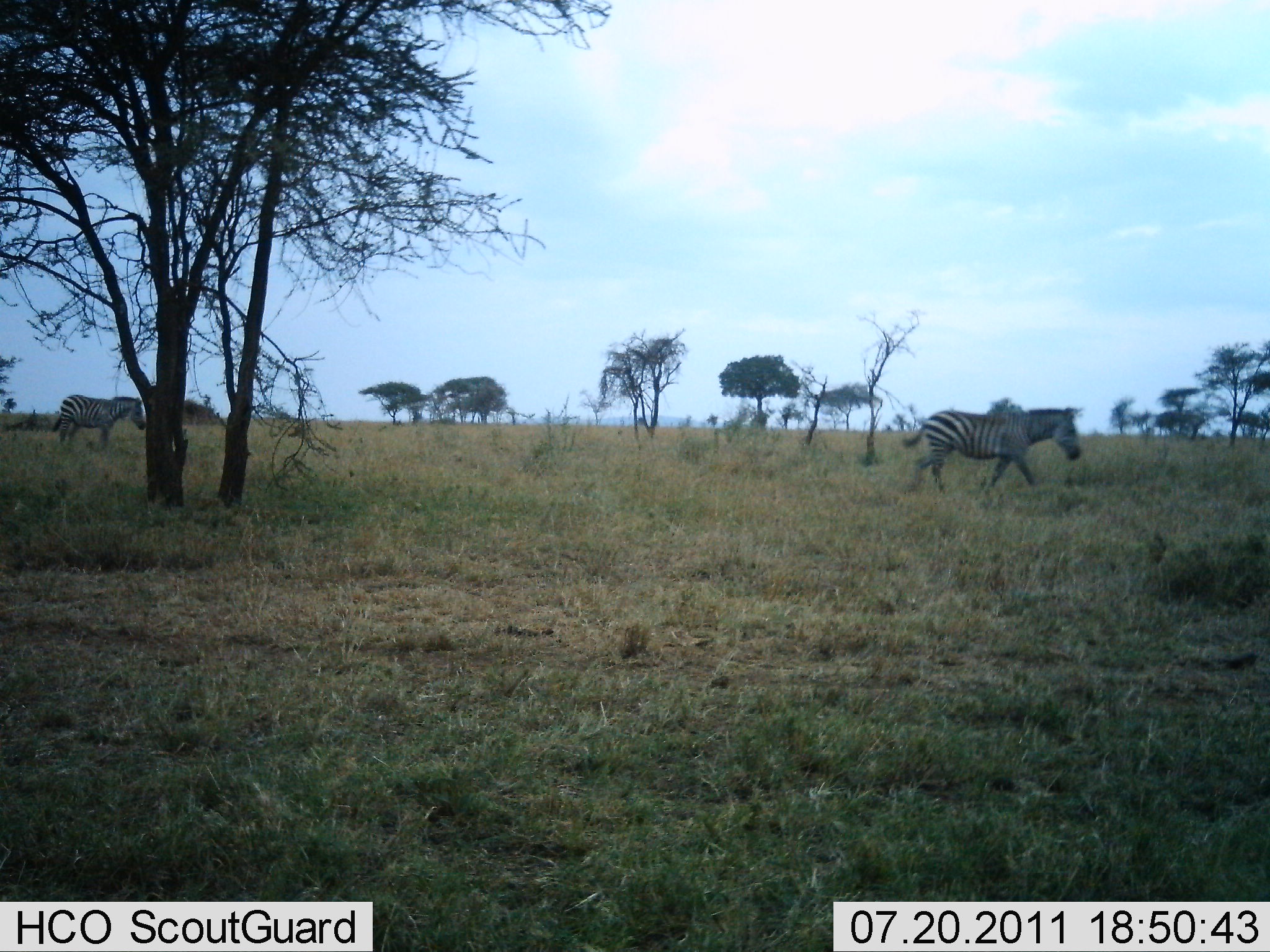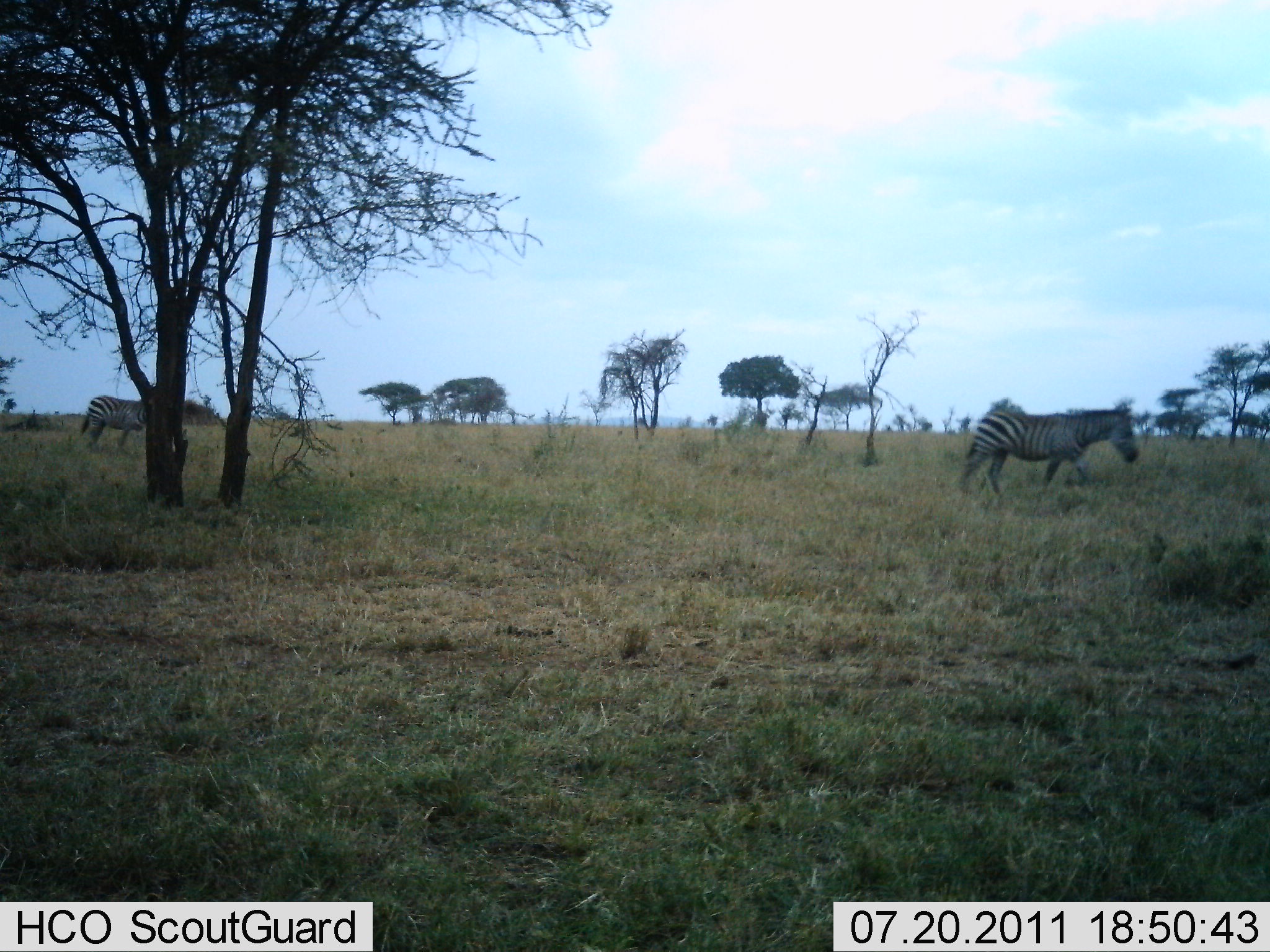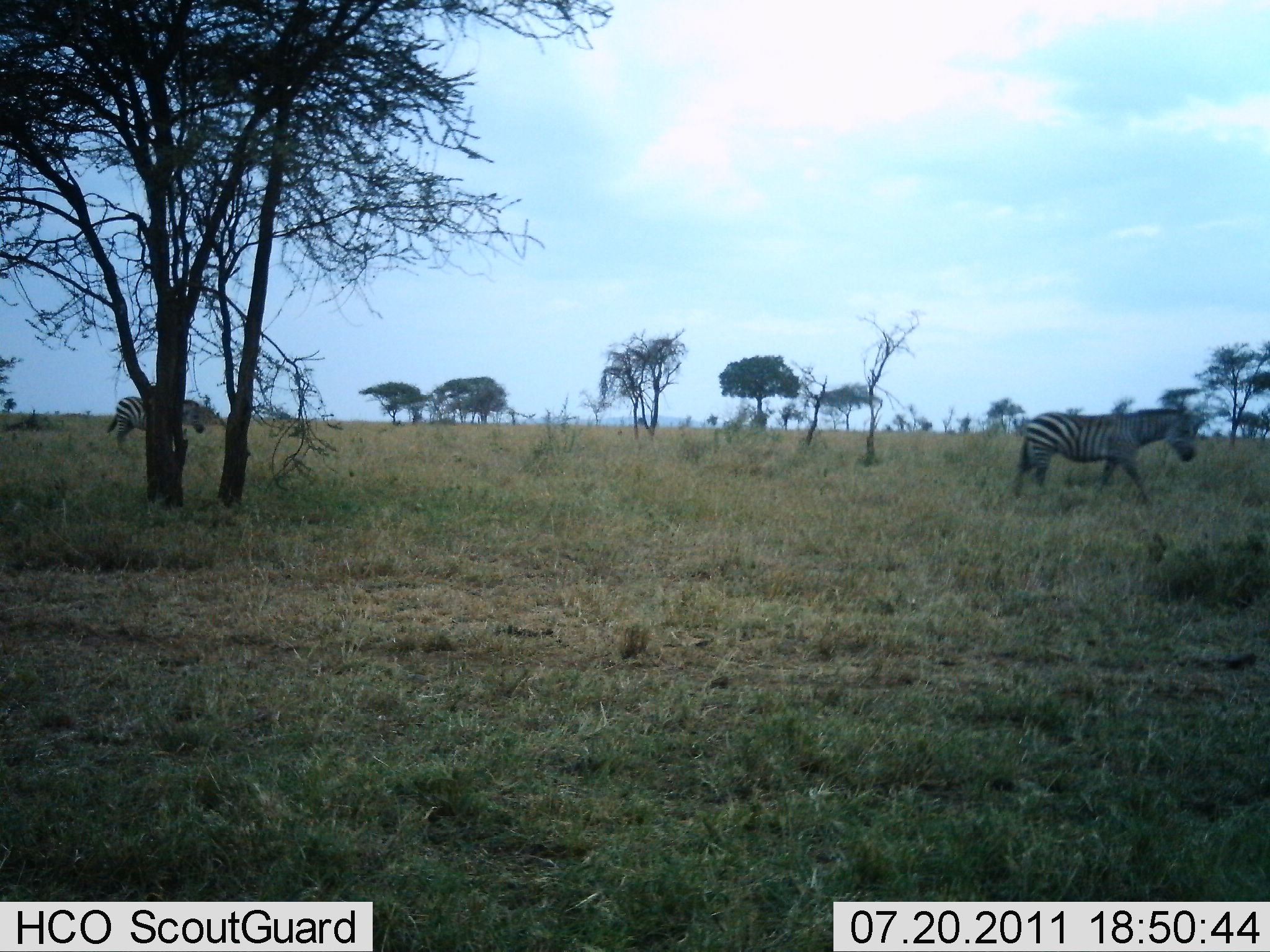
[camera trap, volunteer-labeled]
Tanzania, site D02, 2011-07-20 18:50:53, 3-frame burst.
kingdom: Animalia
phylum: Chordata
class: Mammalia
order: Perissodactyla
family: Equidae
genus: Equus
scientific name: Equus quagga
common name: plains zebra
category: zebra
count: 2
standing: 10%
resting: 0%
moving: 100%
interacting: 0%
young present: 0%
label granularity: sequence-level